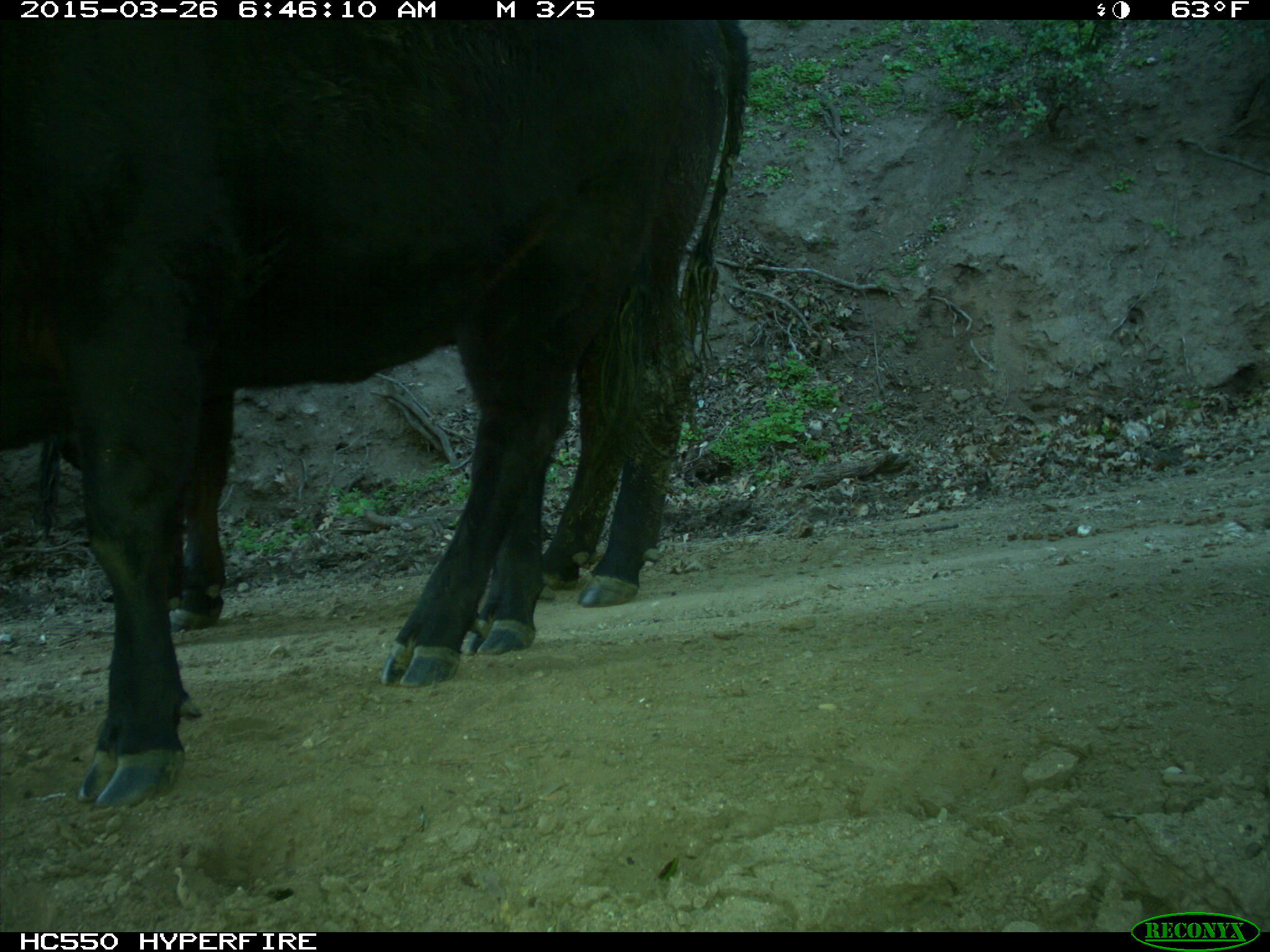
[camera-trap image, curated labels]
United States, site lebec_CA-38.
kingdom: Animalia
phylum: Chordata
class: Mammalia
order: Artiodactyla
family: Bovidae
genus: Bos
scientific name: Bos taurus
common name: domestic cow